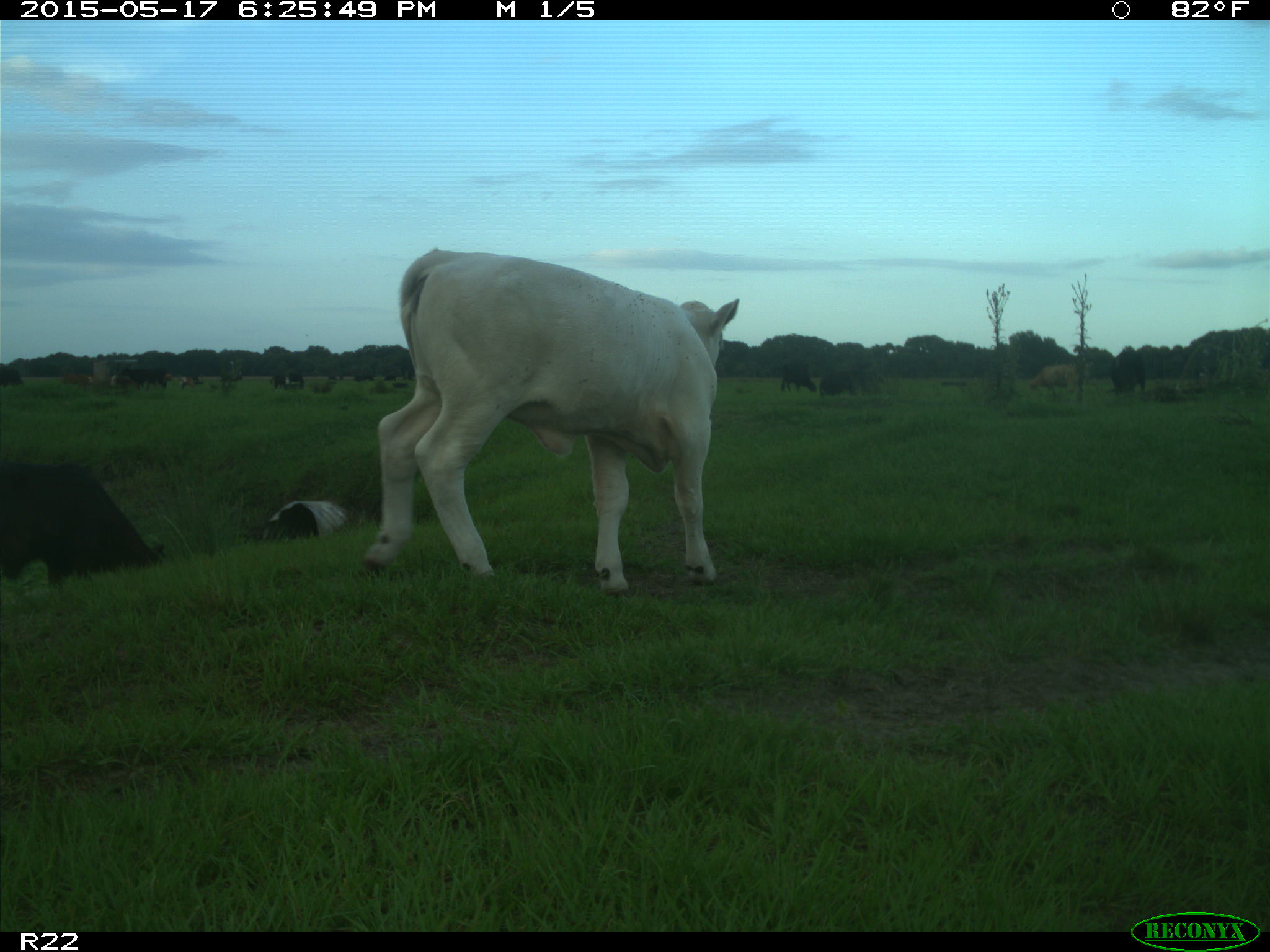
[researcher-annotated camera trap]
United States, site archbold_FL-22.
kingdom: Animalia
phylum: Chordata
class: Mammalia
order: Artiodactyla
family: Bovidae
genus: Bos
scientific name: Bos taurus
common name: domestic cow